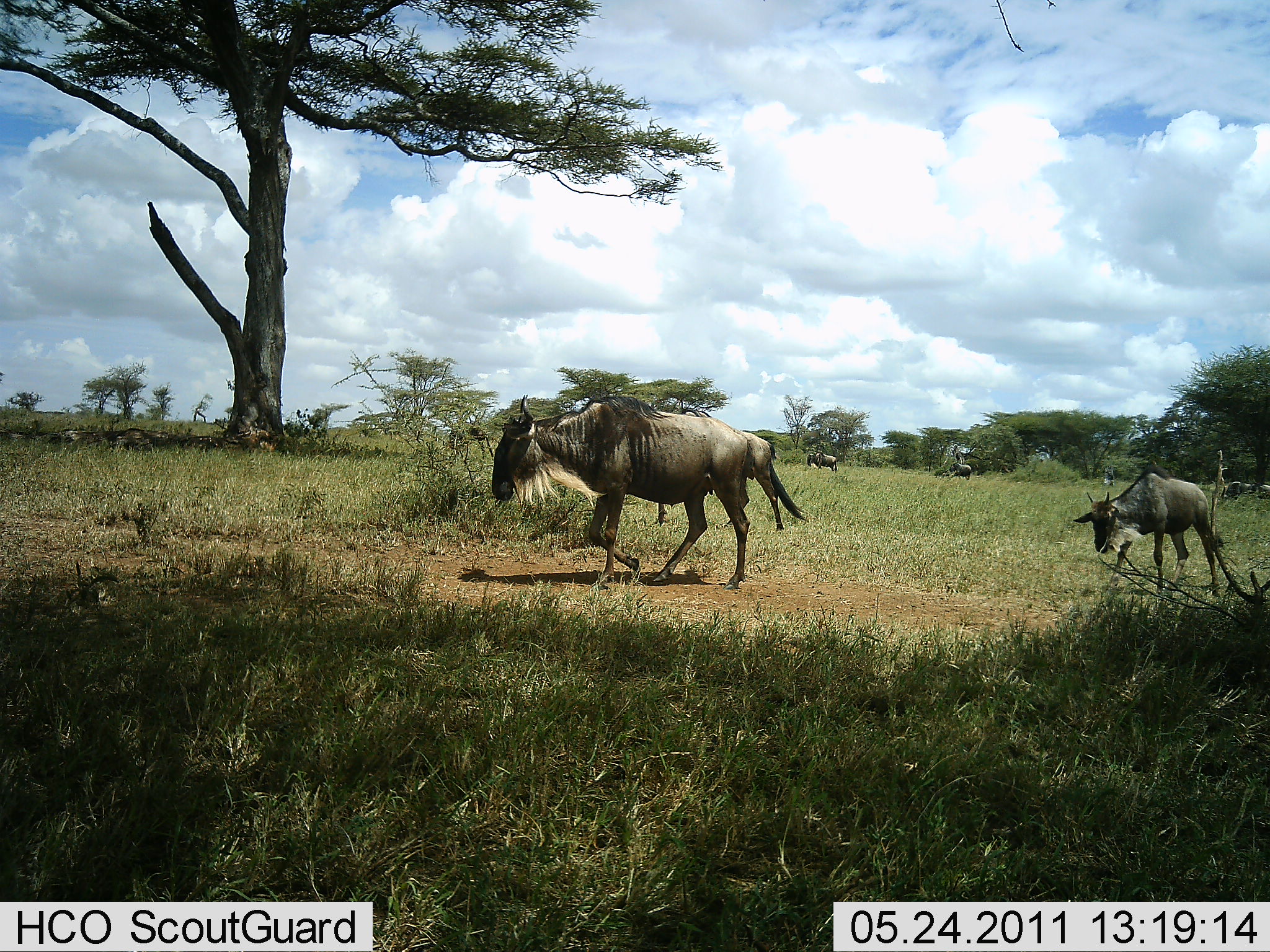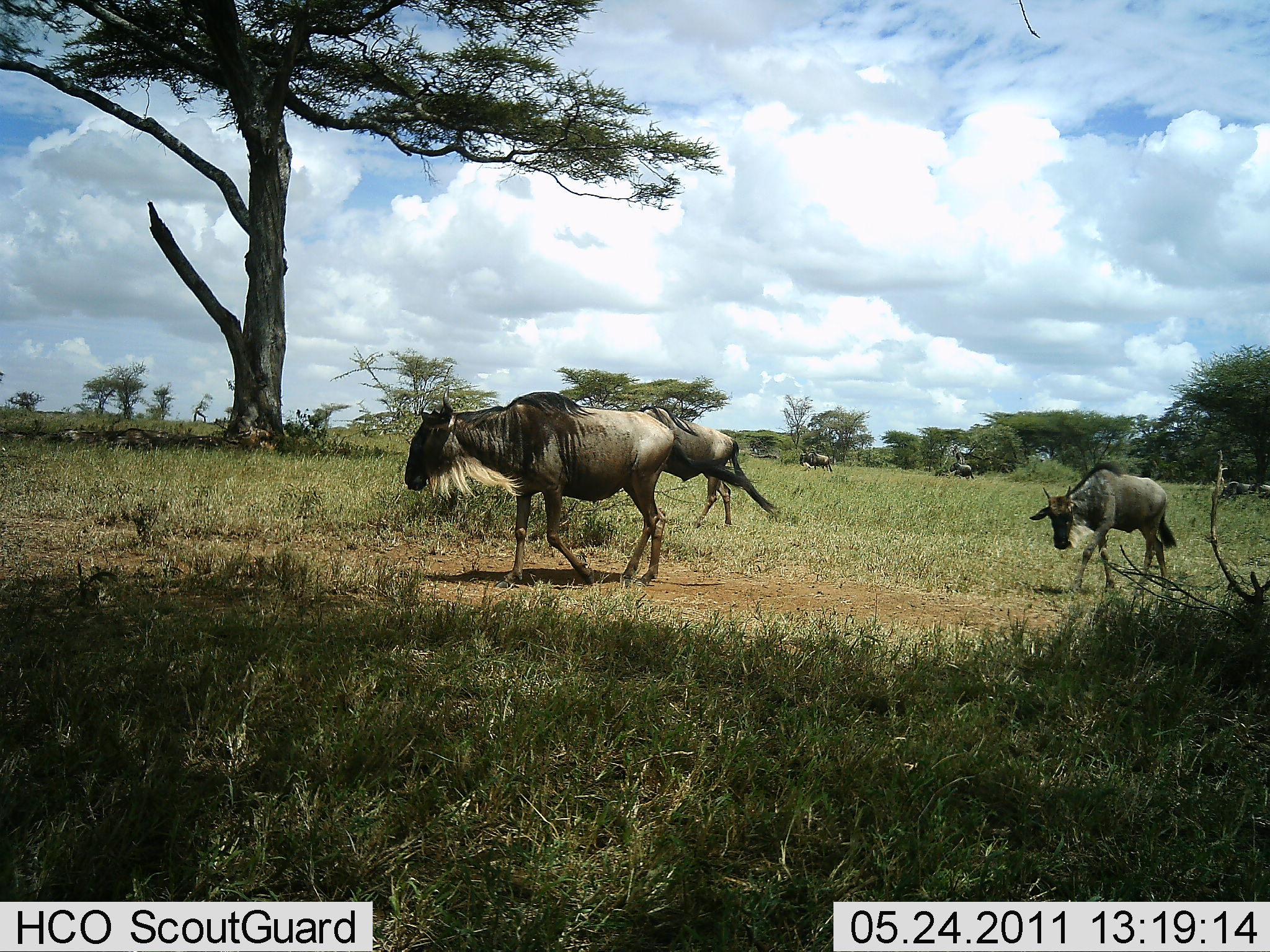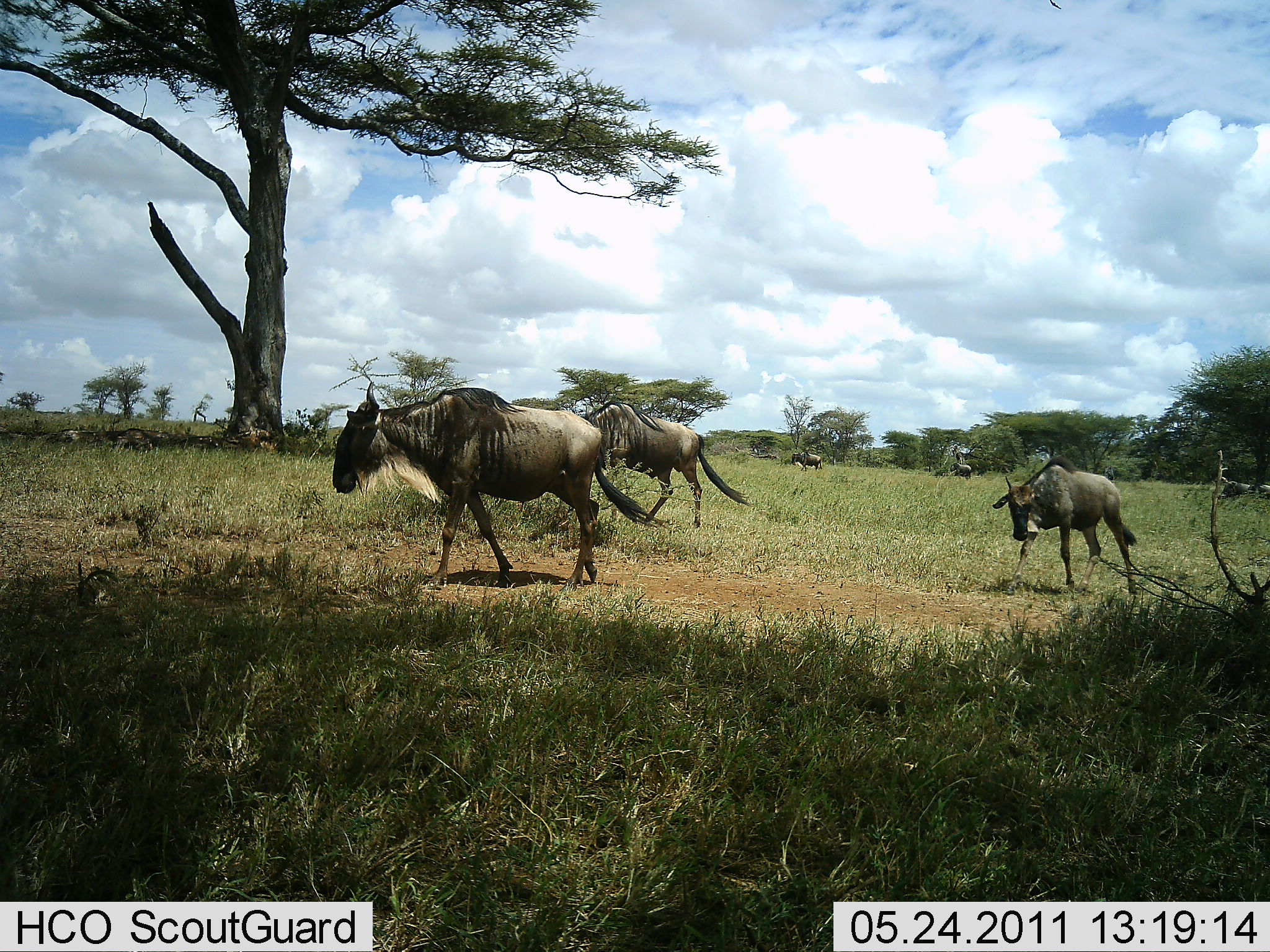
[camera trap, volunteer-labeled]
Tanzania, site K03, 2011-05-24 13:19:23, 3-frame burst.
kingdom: Animalia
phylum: Chordata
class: Mammalia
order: Artiodactyla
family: Bovidae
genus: Connochaetes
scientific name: Connochaetes taurinus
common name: blue wildebeest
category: wildebeest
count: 5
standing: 8%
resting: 0%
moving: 100%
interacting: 0%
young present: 17%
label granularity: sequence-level